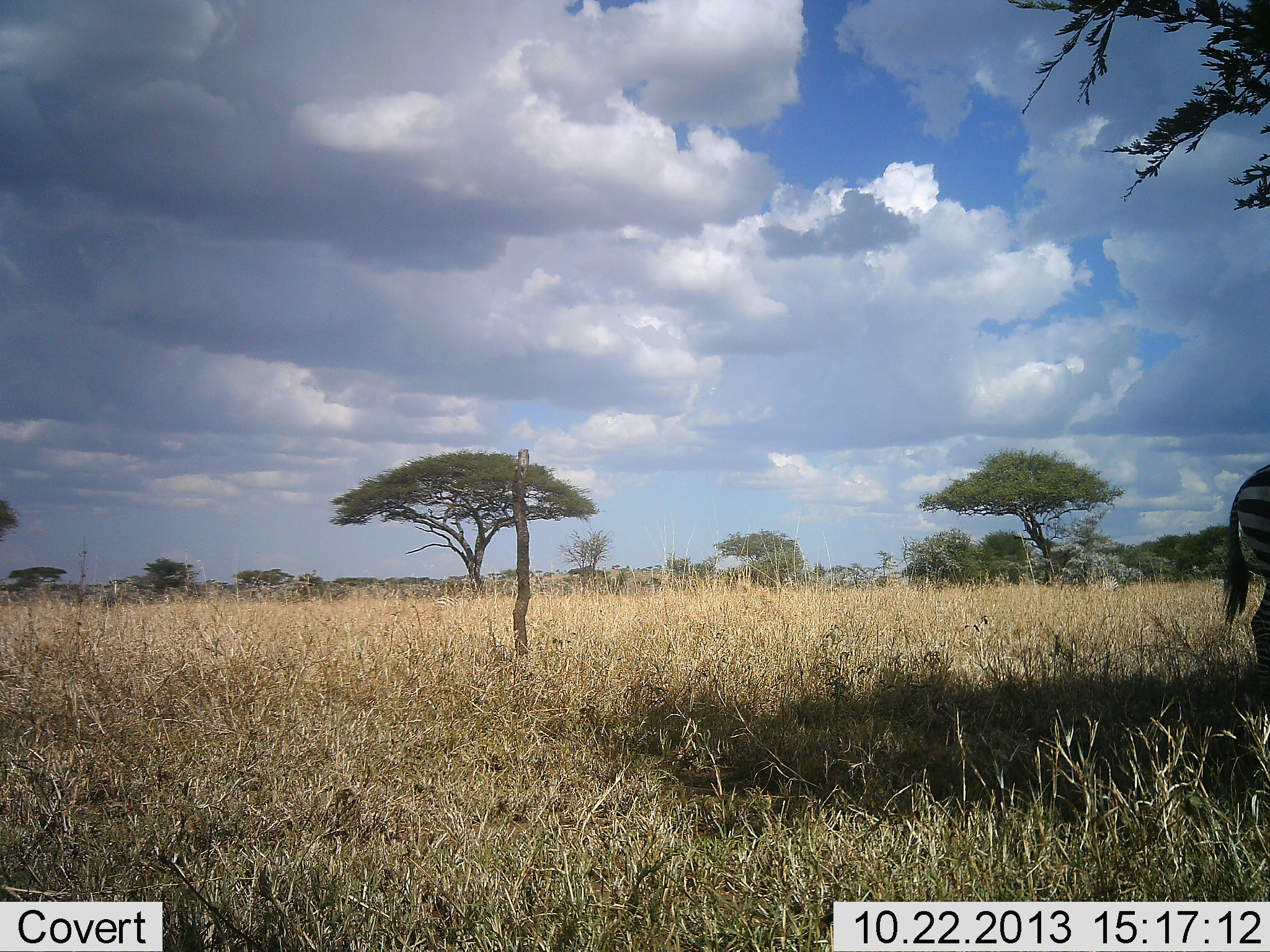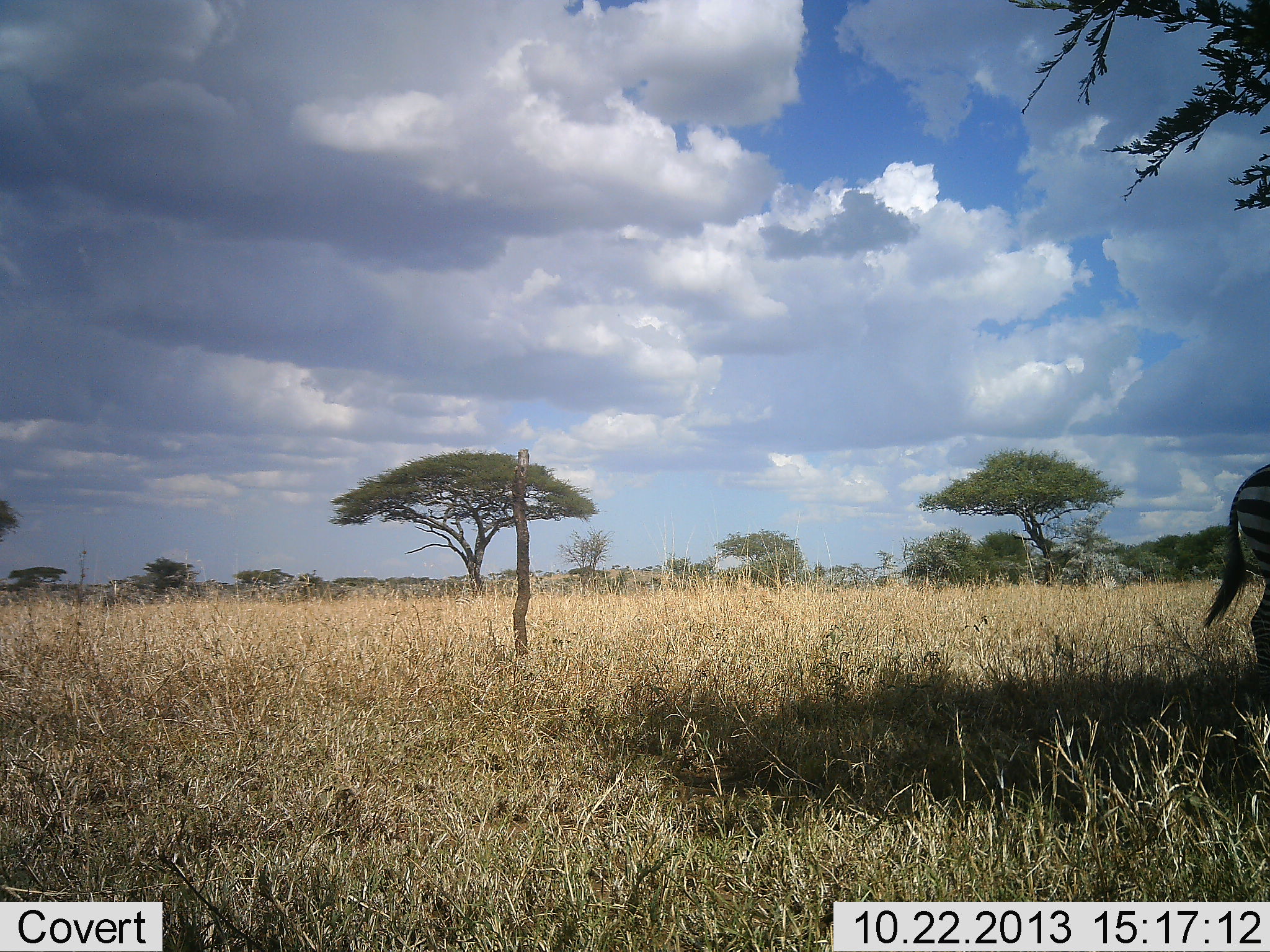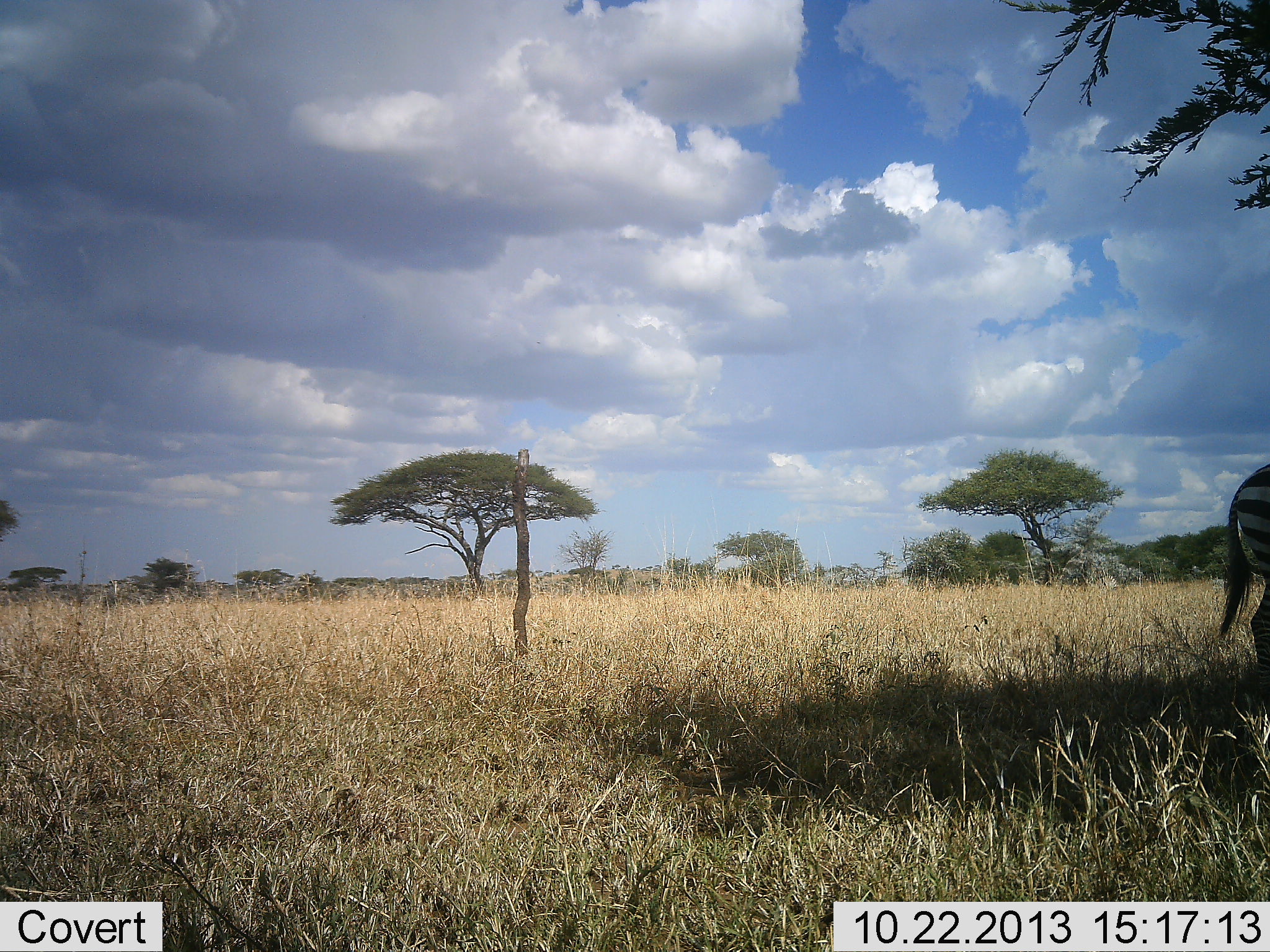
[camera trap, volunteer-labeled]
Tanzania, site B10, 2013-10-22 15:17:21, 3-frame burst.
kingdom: Animalia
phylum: Chordata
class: Mammalia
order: Perissodactyla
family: Equidae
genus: Equus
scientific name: Equus quagga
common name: plains zebra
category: zebra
Zebra (plains zebra) (Equus quagga), count 1. Behavior (volunteer vote fractions): standing 97%, resting 0%, moving 3%, interacting 0%. Young present (vote fraction): 0%. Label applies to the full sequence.